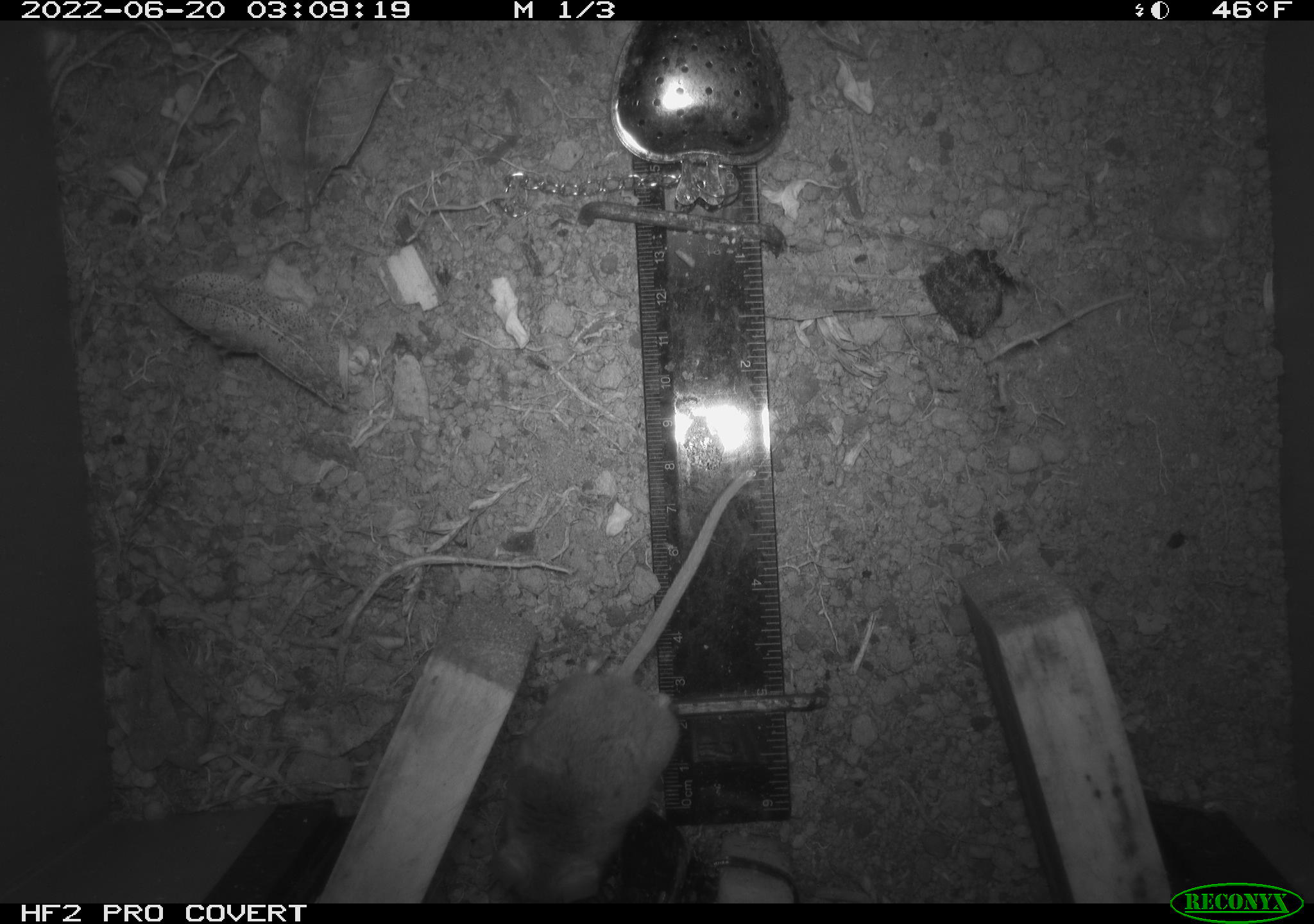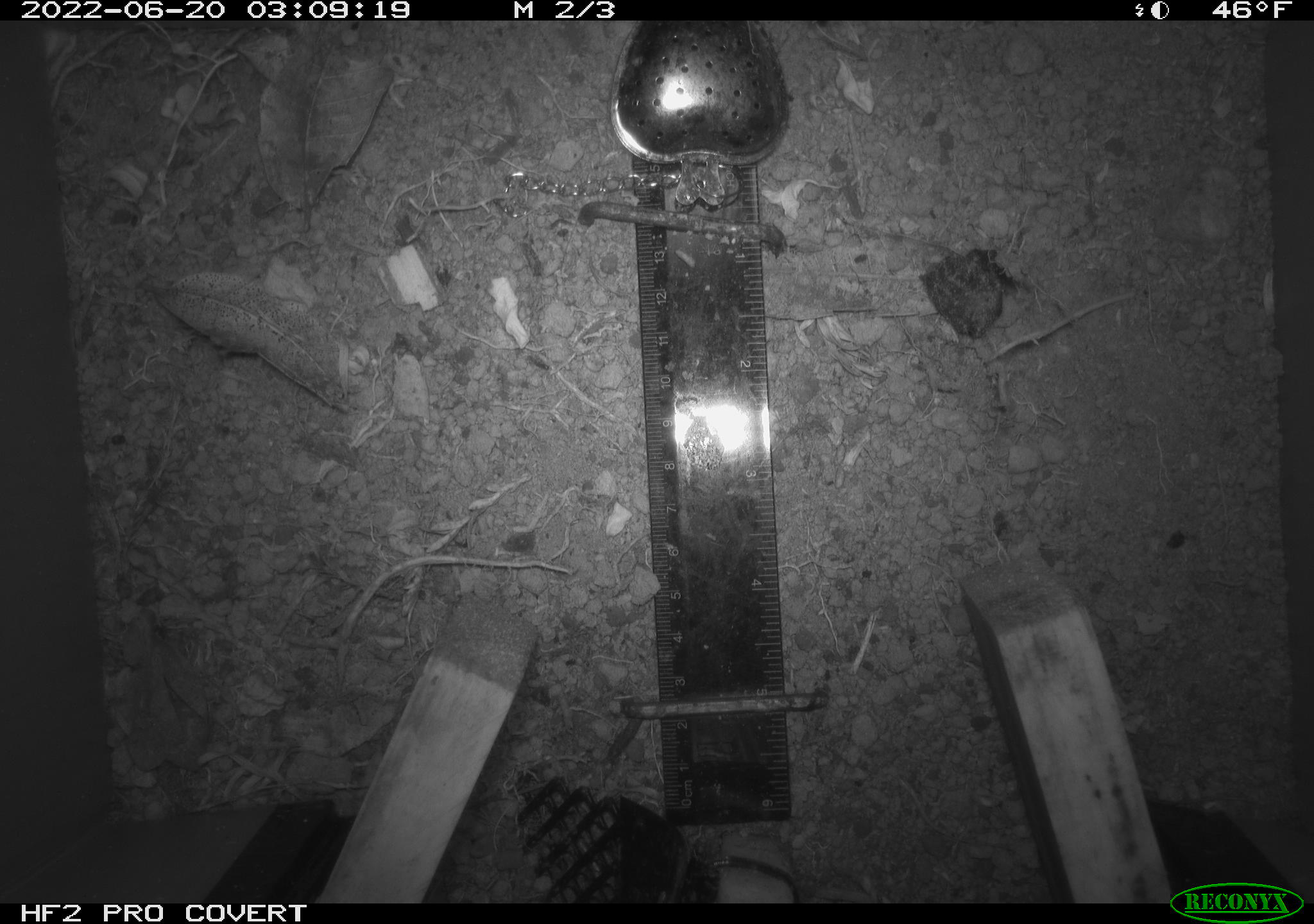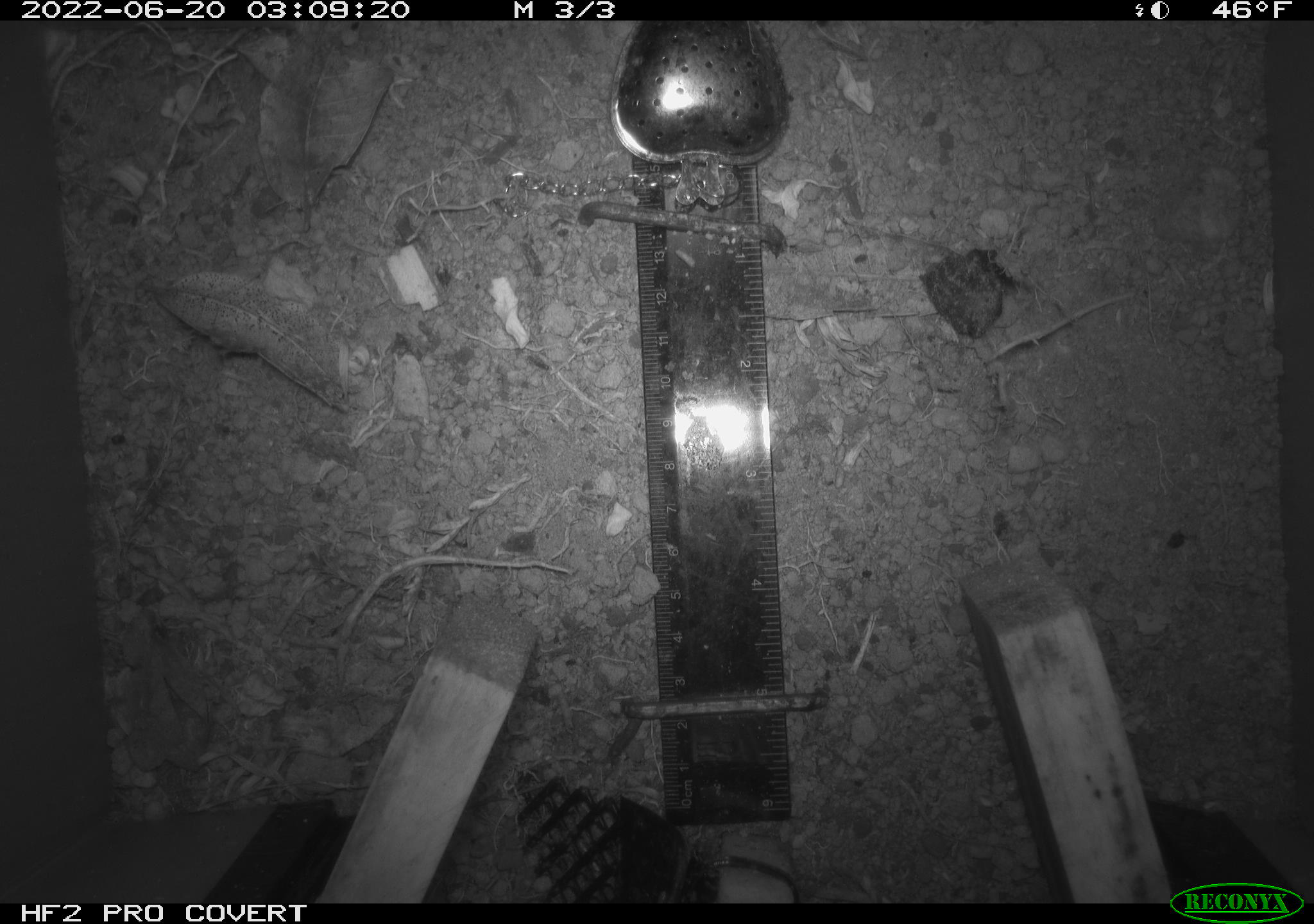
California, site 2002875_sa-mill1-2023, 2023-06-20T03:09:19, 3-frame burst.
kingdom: Animalia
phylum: Chordata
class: Mammalia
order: Rodentia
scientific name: Rodentia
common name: mouse species